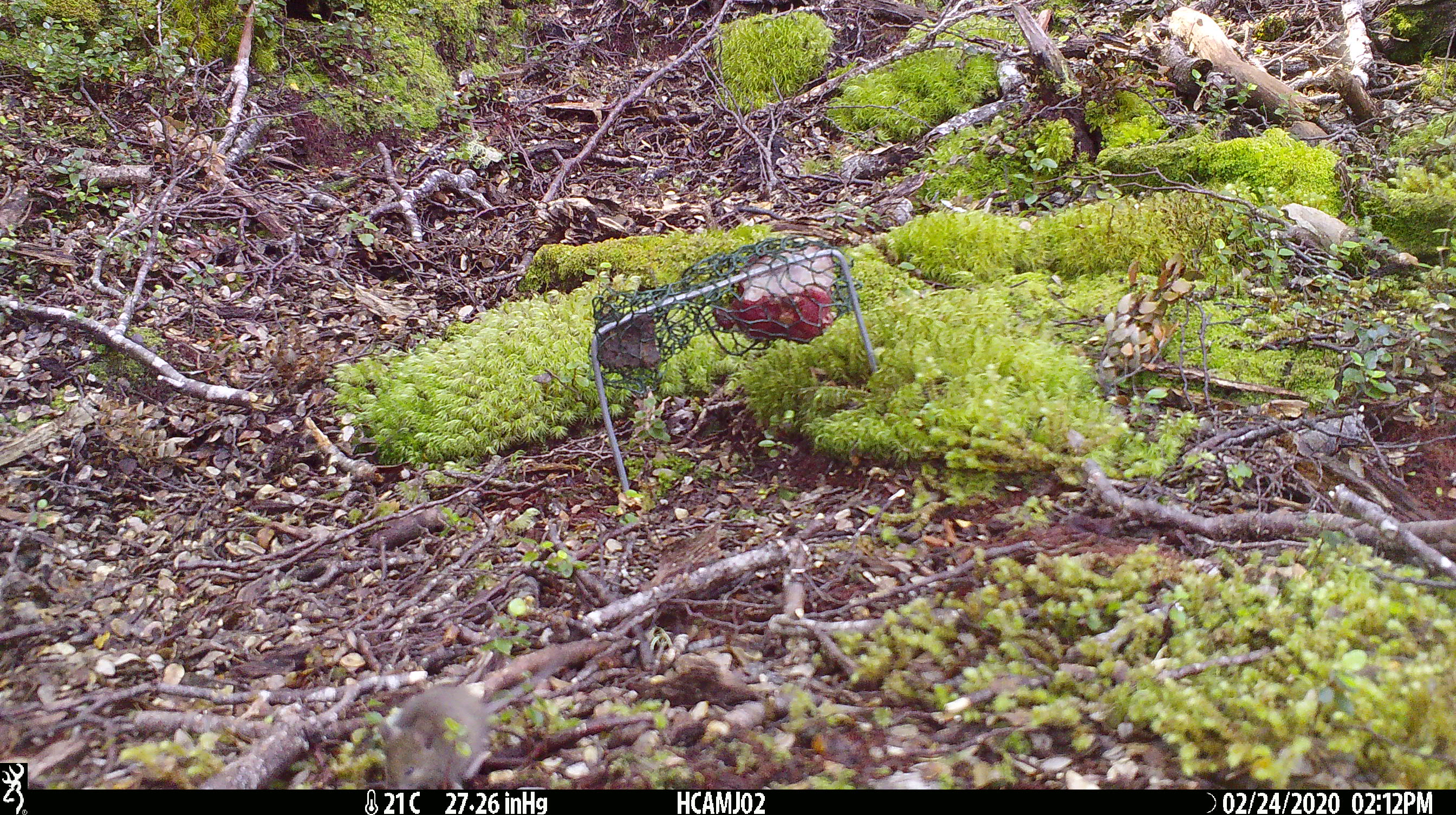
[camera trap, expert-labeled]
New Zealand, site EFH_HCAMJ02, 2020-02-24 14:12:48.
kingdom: Animalia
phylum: Chordata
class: Mammalia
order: Rodentia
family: Muridae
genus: Mus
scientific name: Mus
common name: mouse